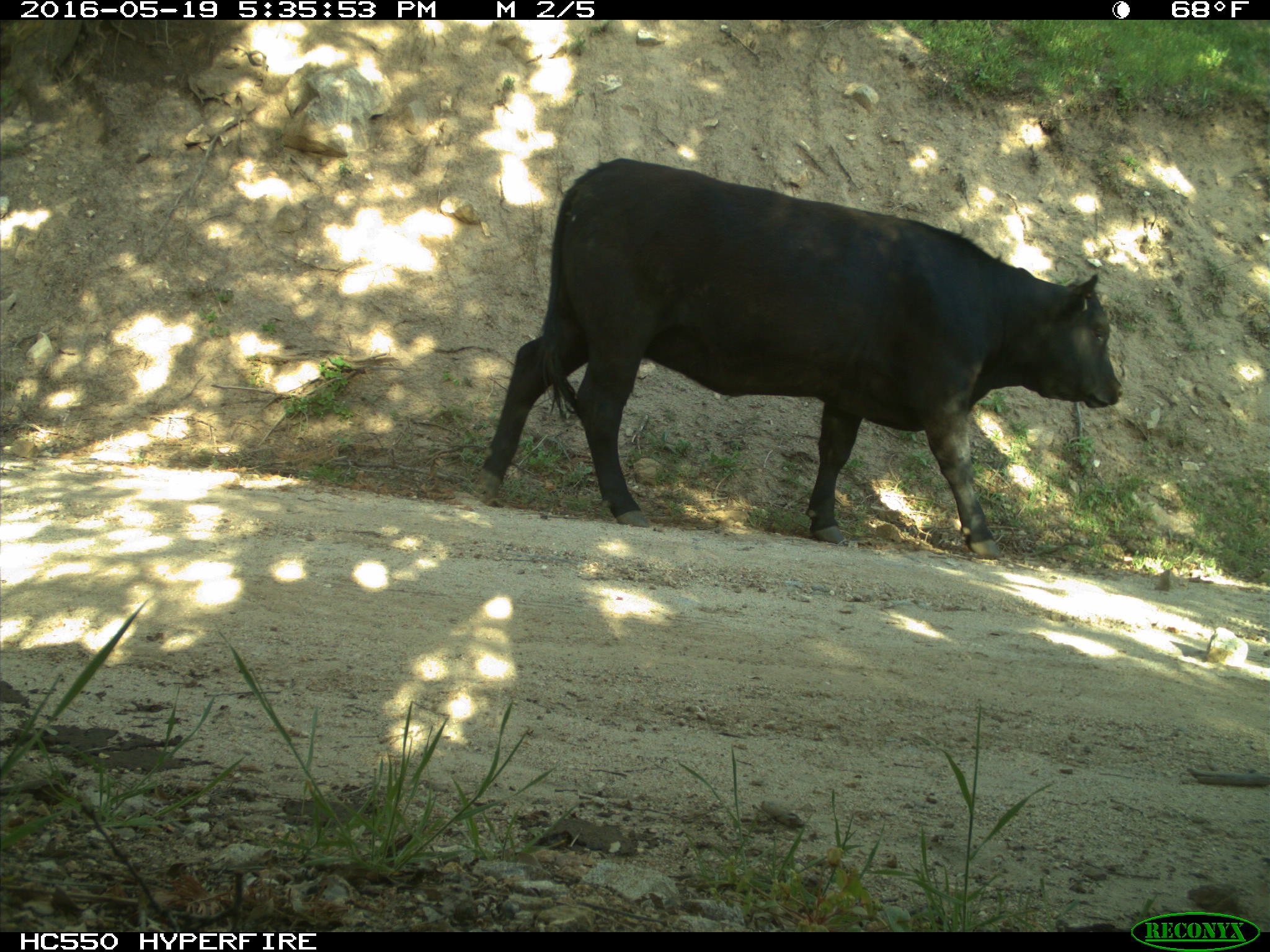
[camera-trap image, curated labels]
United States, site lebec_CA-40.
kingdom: Animalia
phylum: Chordata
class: Mammalia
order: Artiodactyla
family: Bovidae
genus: Bos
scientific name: Bos taurus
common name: domestic cow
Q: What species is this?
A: Bos taurus (domestic cow).